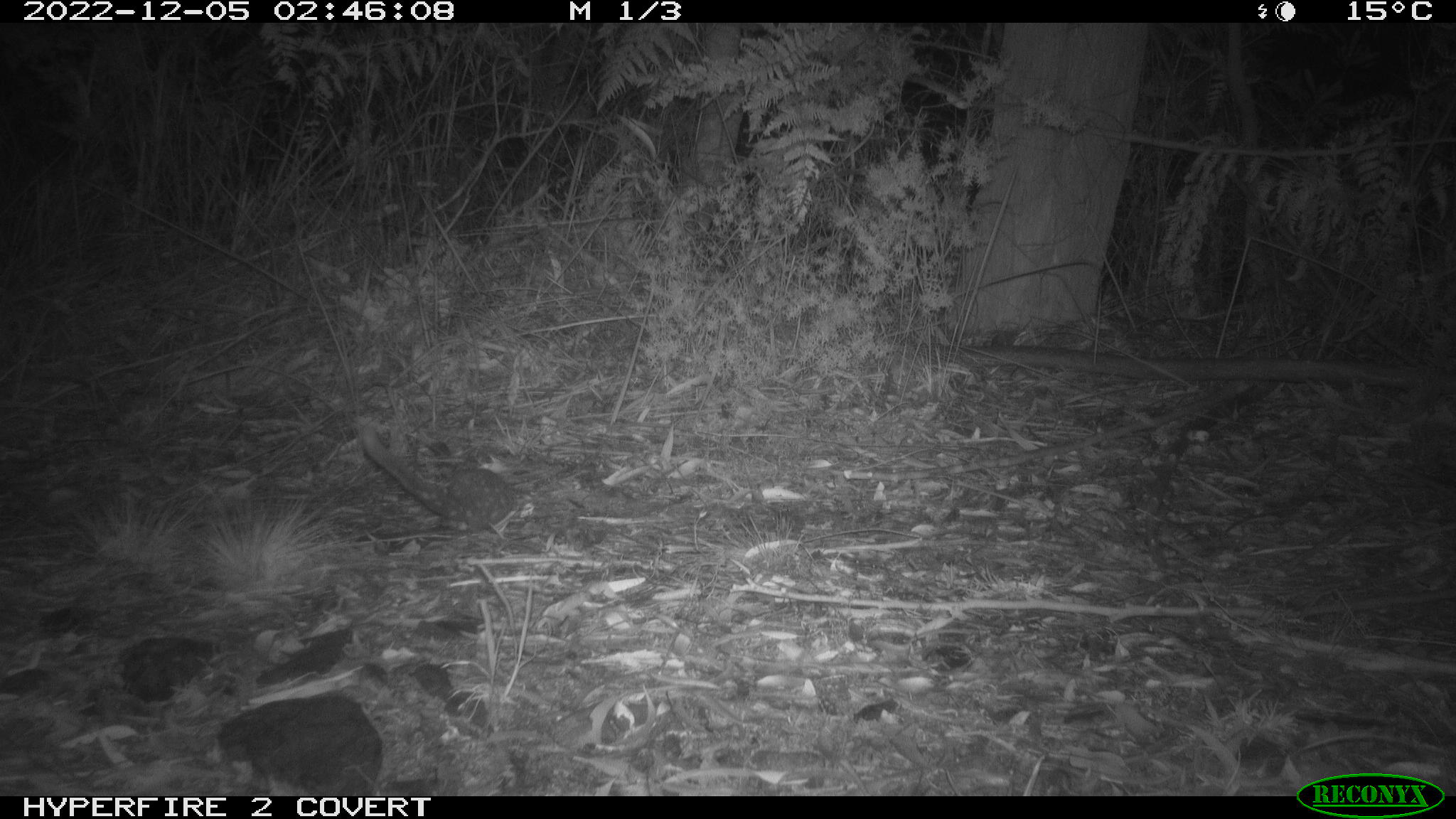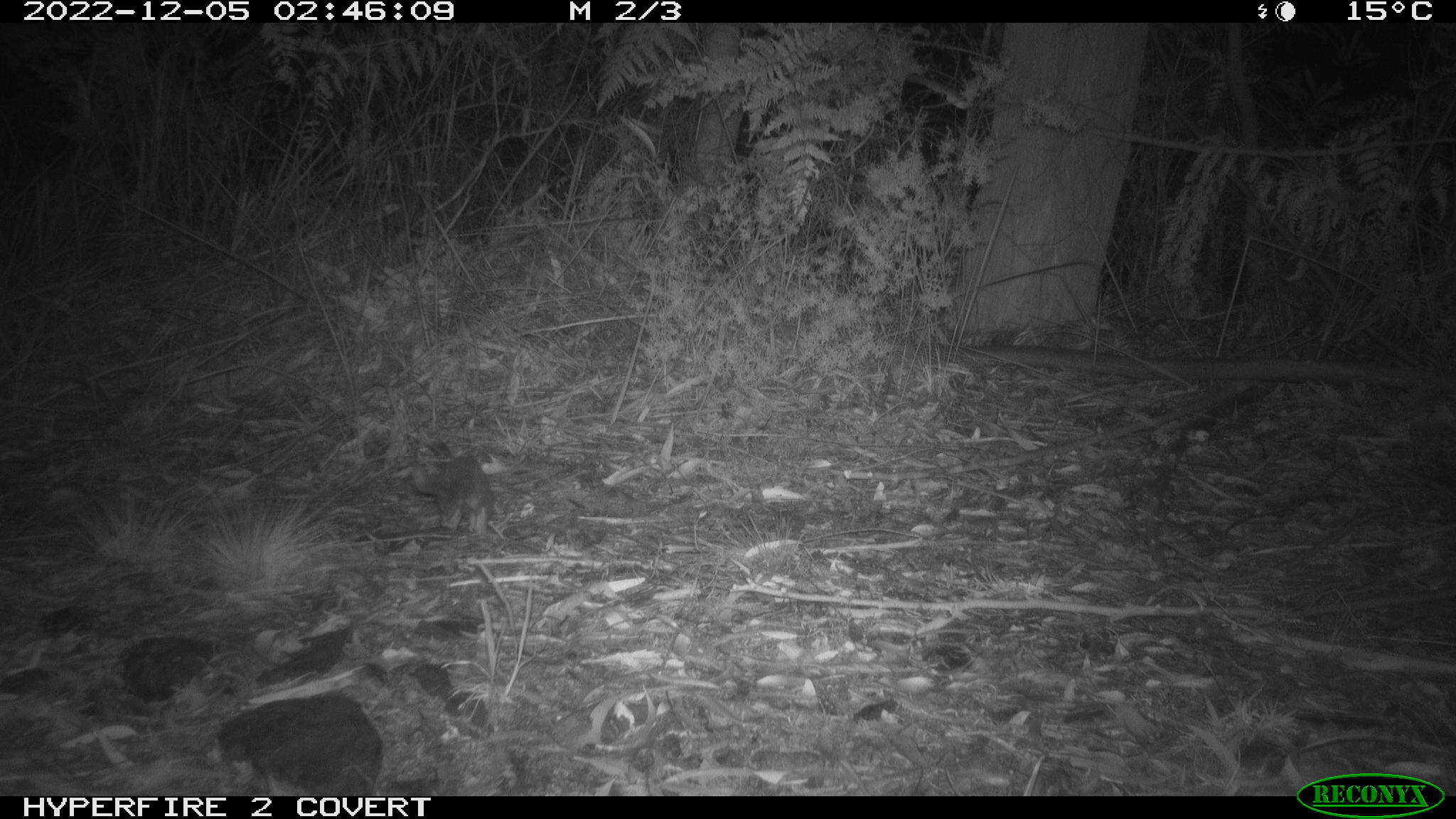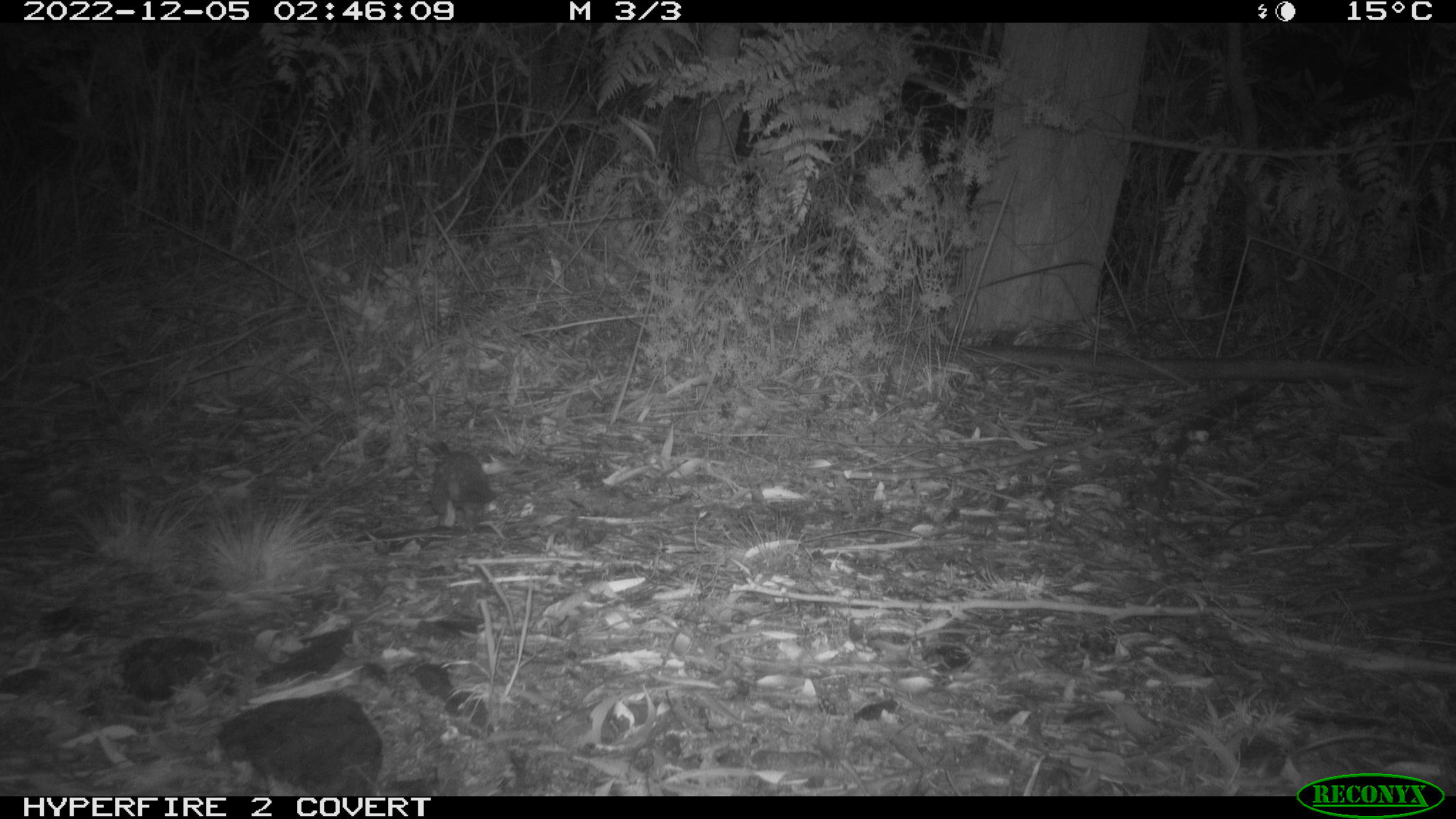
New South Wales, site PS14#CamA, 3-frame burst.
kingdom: Animalia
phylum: Chordata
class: Mammalia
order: Dasyuromorphia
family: Dasyuridae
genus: Dasyurus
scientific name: Dasyurus maculatus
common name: spotted-tailed quoll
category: quoll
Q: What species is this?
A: Quoll (spotted-tailed quoll) (Dasyurus maculatus).